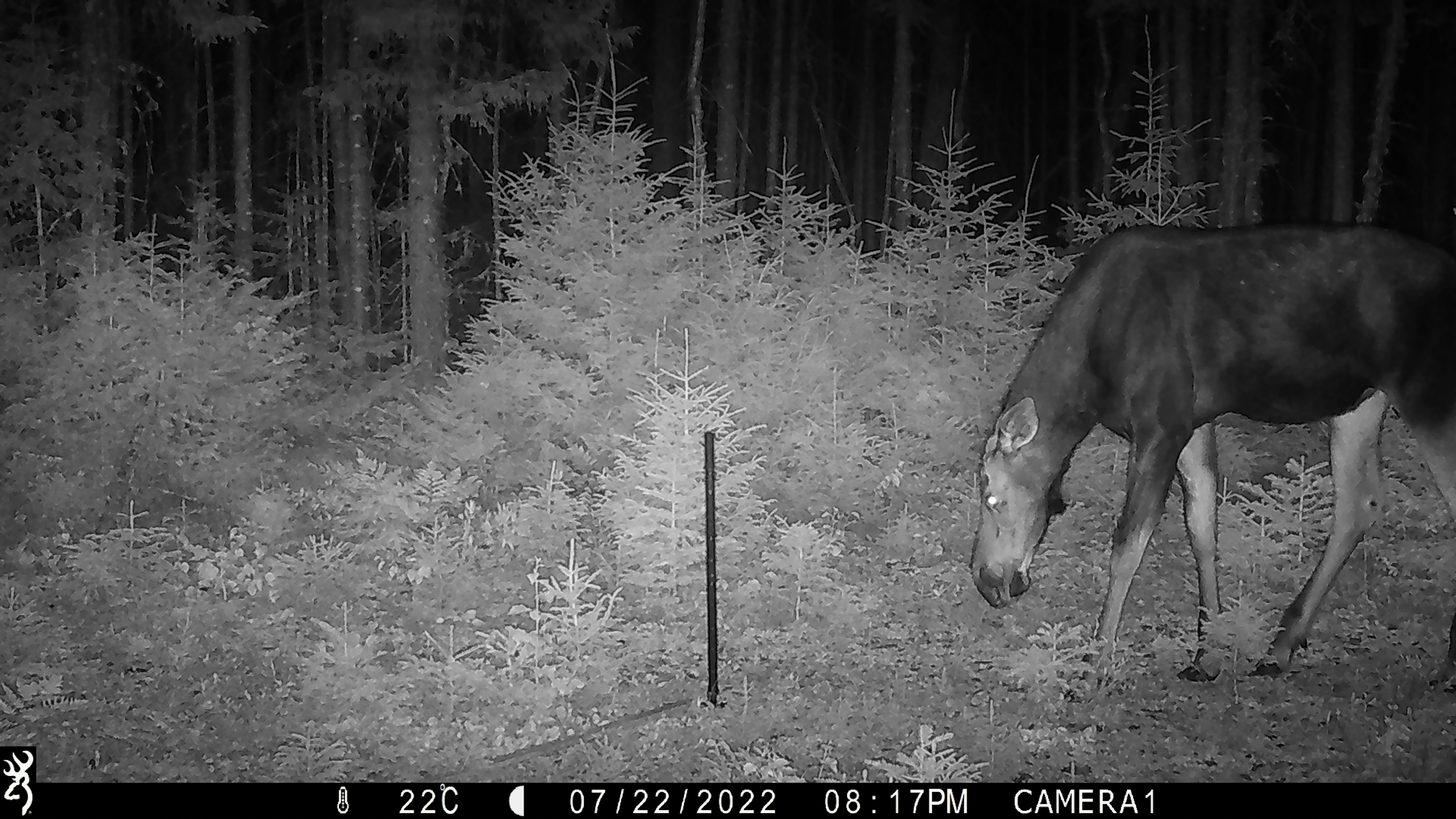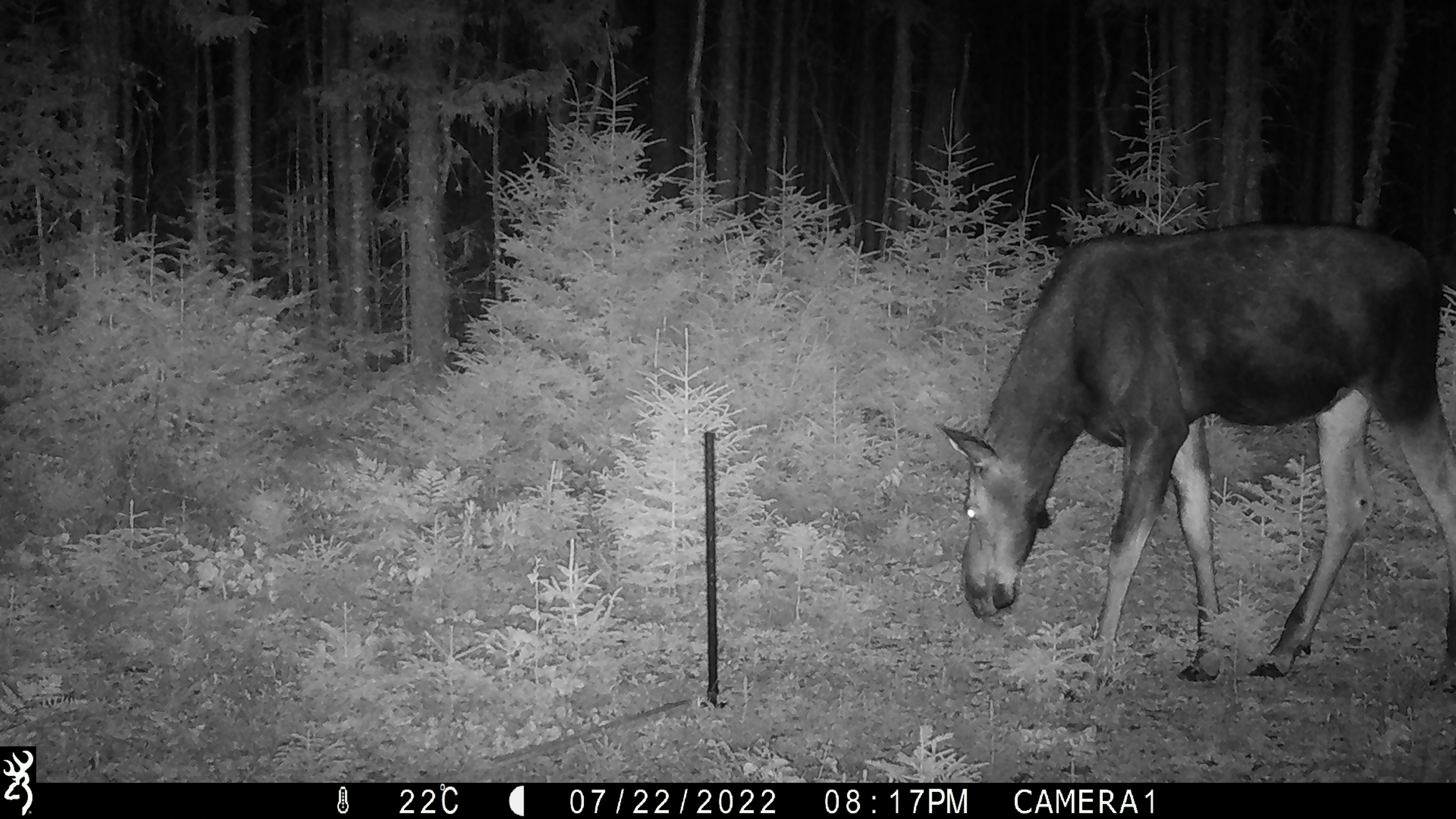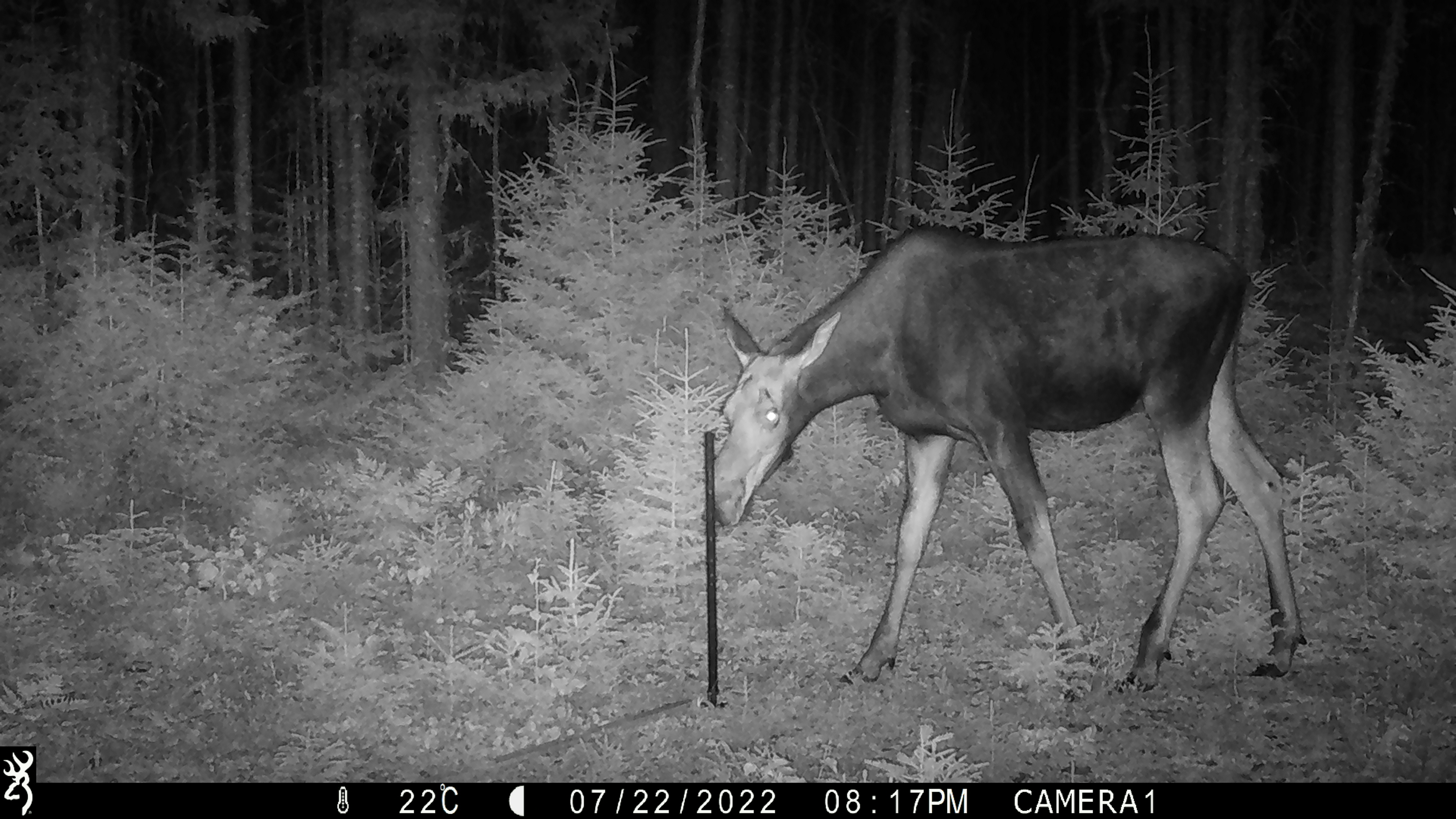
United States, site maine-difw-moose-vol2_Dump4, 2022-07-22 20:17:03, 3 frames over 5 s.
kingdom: Animalia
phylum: Chordata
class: Mammalia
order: Artiodactyla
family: Cervidae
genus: Alces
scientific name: Alces alces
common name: moose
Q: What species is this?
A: Moose (Alces alces).